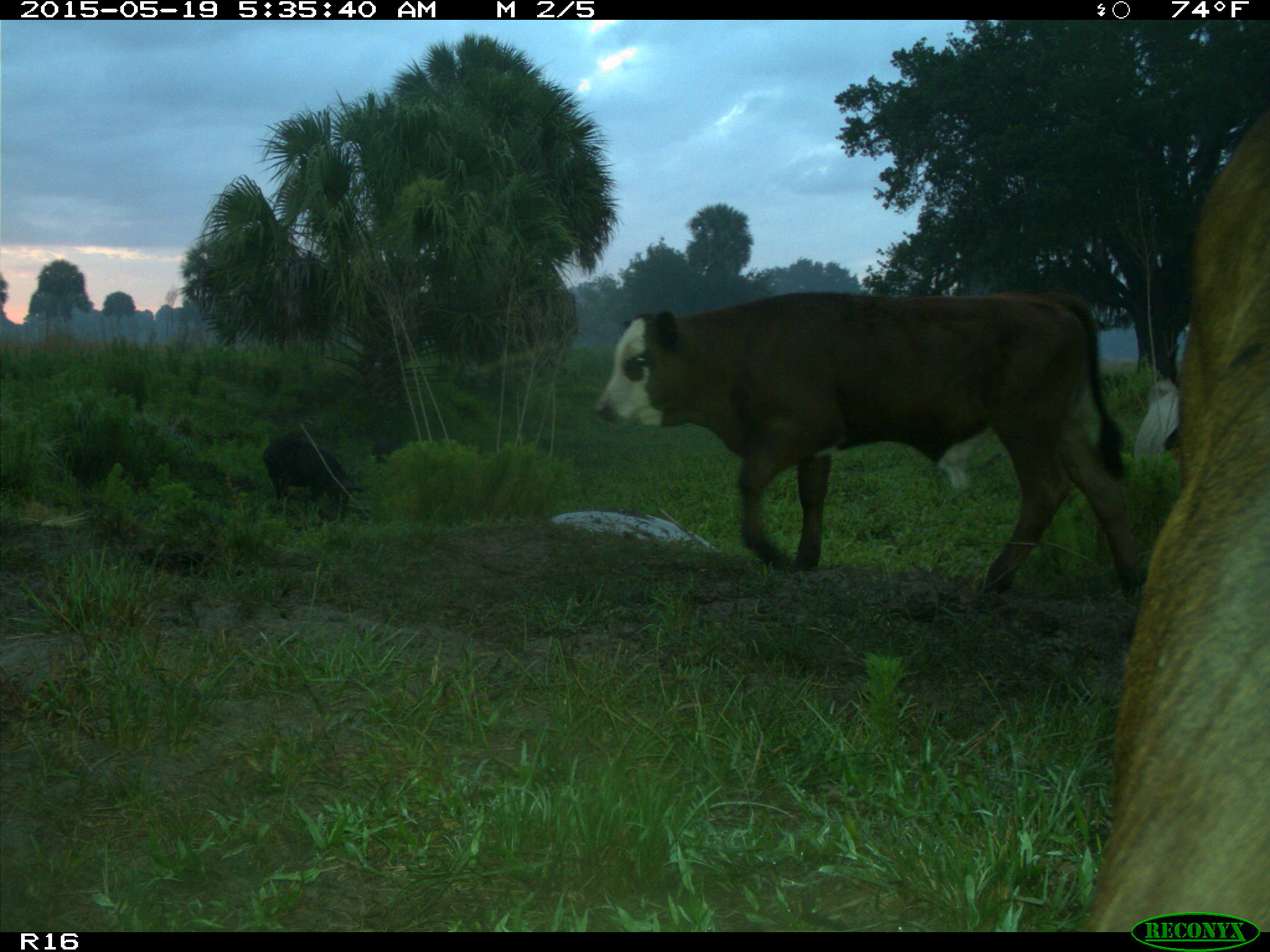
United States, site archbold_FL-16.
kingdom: Animalia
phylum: Chordata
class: Mammalia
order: Artiodactyla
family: Suidae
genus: Sus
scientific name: Sus scrofa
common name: wild boar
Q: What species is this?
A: Sus scrofa (wild boar).